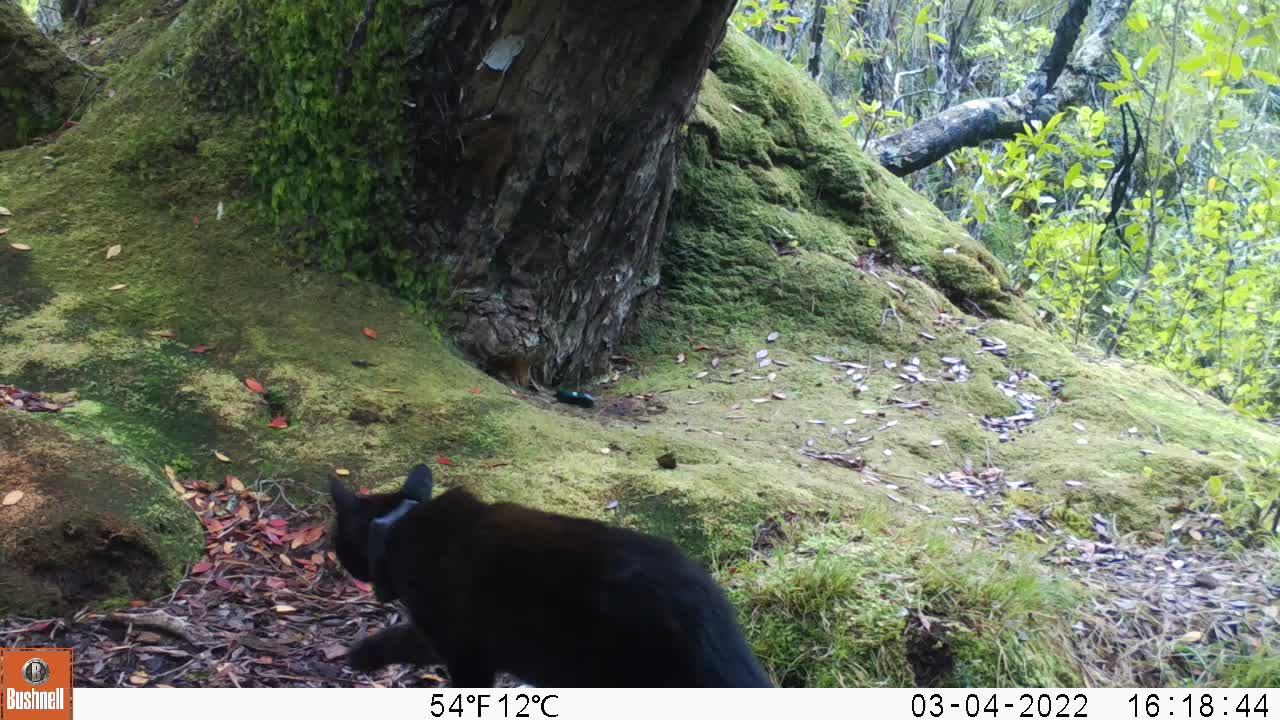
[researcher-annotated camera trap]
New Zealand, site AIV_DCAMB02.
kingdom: Animalia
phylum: Chordata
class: Mammalia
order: Carnivora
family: Felidae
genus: Felis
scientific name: Felis catus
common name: domestic cat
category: cat